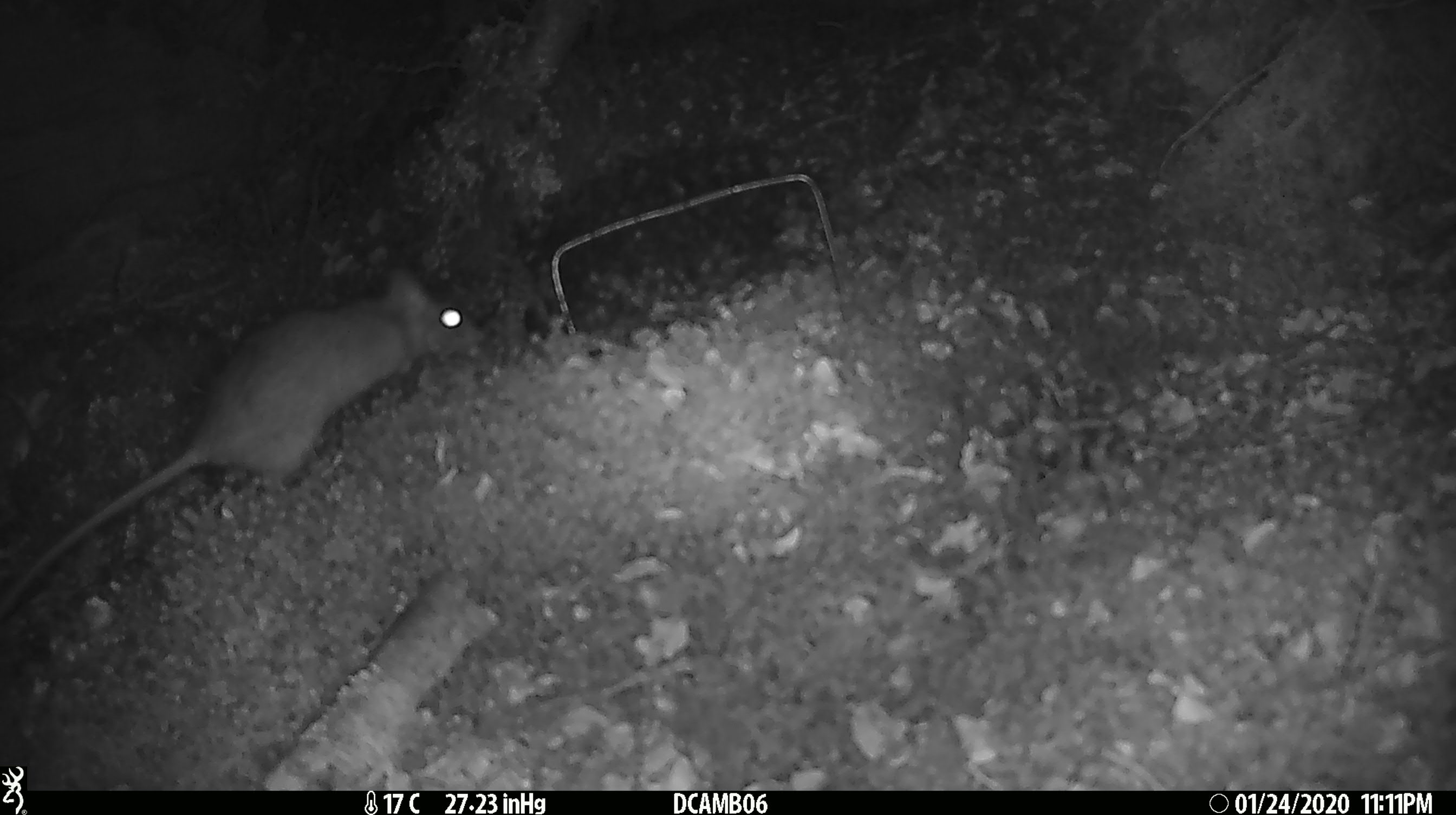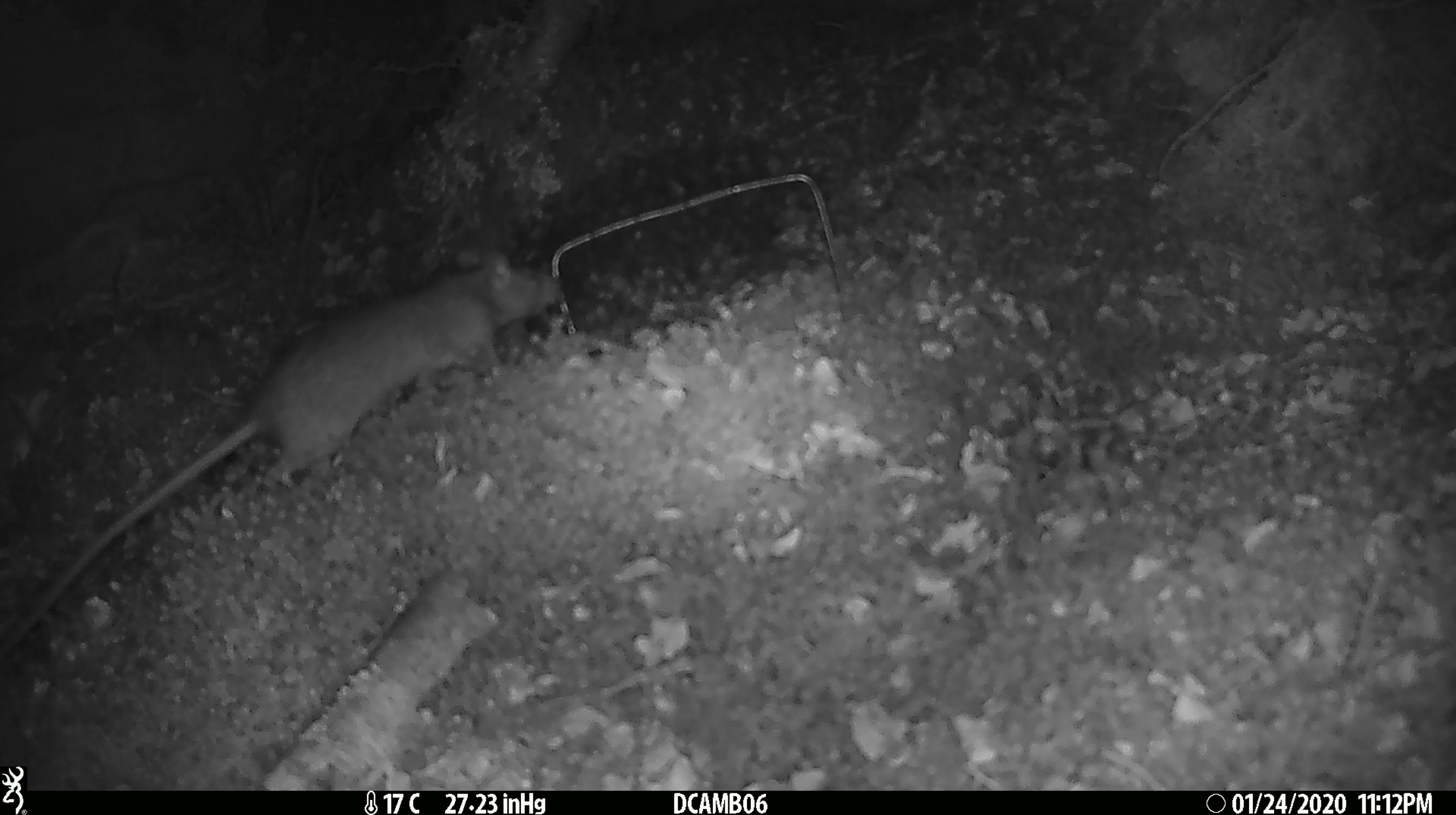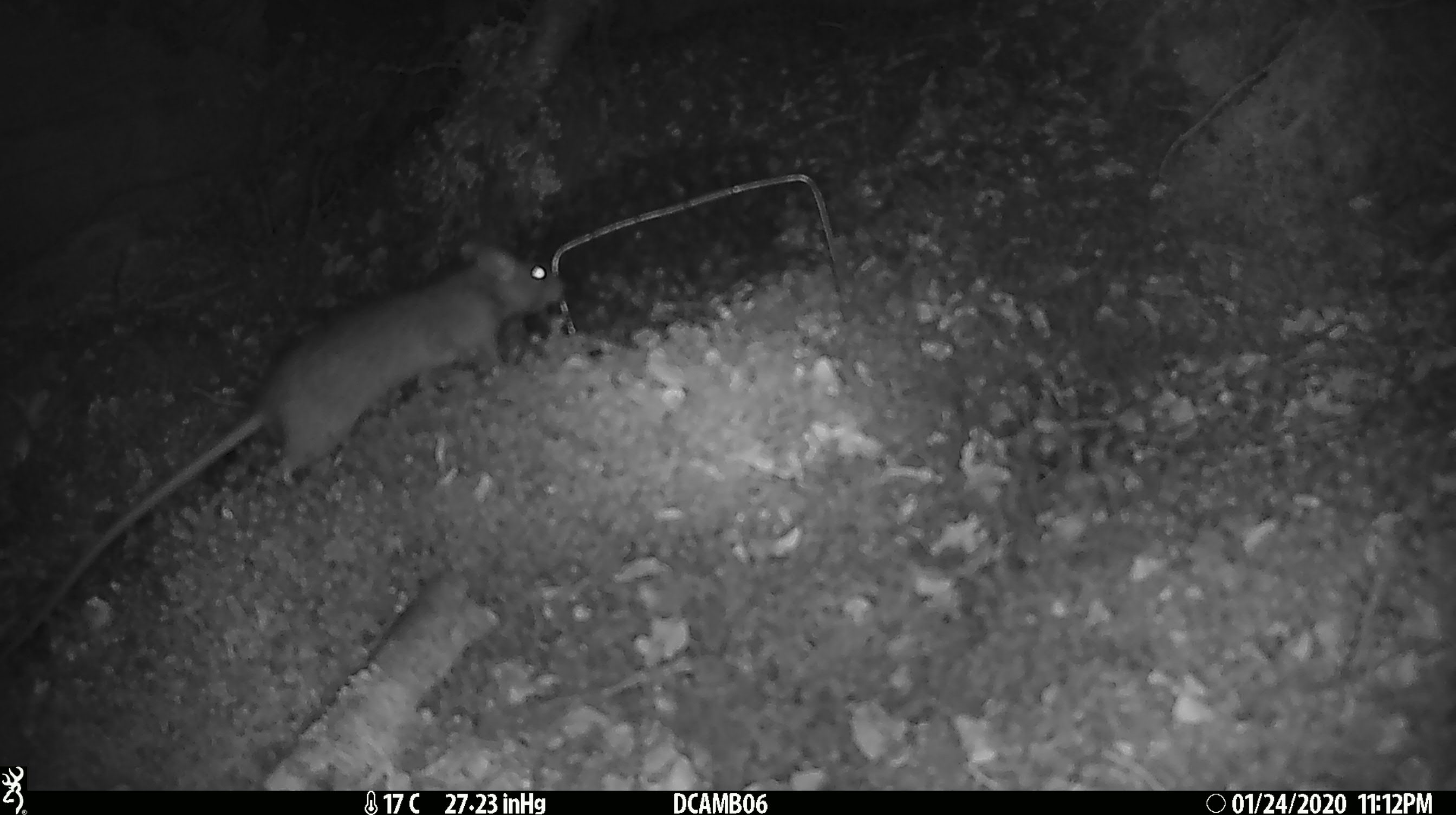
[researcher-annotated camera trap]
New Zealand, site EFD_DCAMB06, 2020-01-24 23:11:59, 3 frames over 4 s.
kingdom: Animalia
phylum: Chordata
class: Mammalia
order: Rodentia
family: Muridae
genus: Rattus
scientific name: Rattus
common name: rat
Rat (Rattus).